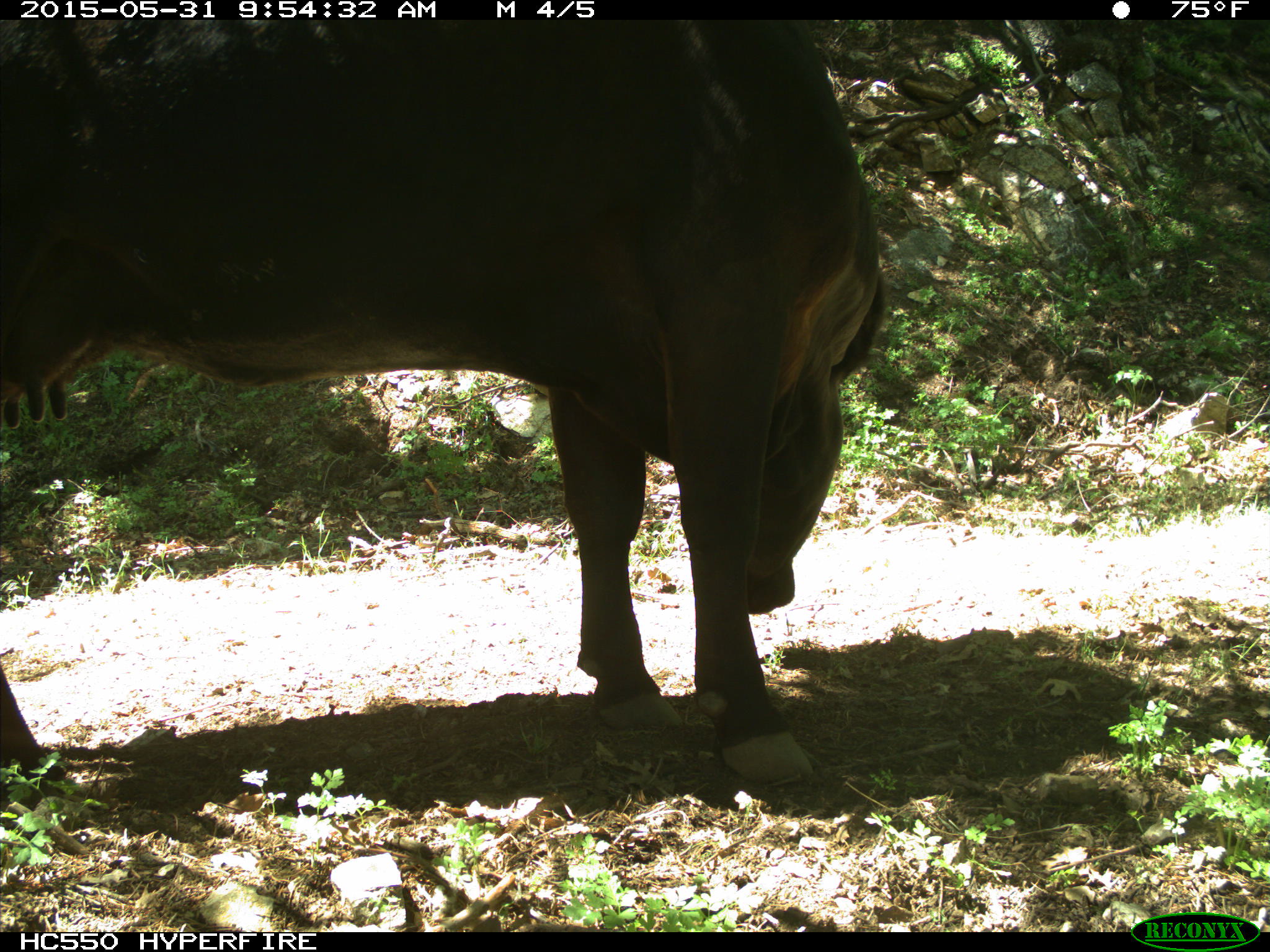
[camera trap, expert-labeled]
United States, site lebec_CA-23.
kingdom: Animalia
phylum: Chordata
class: Mammalia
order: Artiodactyla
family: Bovidae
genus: Bos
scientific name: Bos taurus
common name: domestic cow